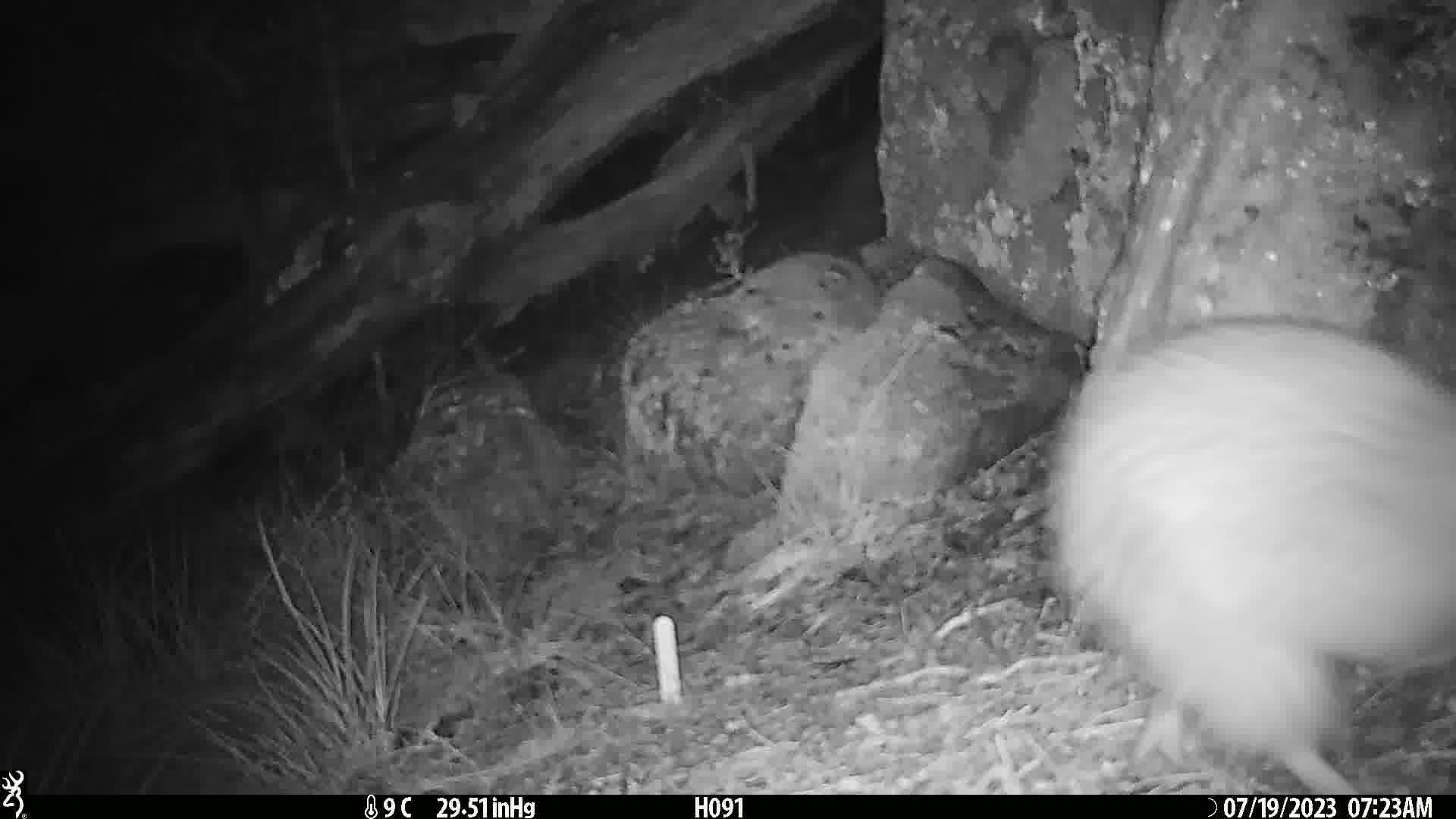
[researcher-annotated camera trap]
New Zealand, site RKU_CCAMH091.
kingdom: Animalia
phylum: Chordata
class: Aves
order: Apterygiformes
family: Apterygidae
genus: Apteryx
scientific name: Apteryx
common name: kiwi